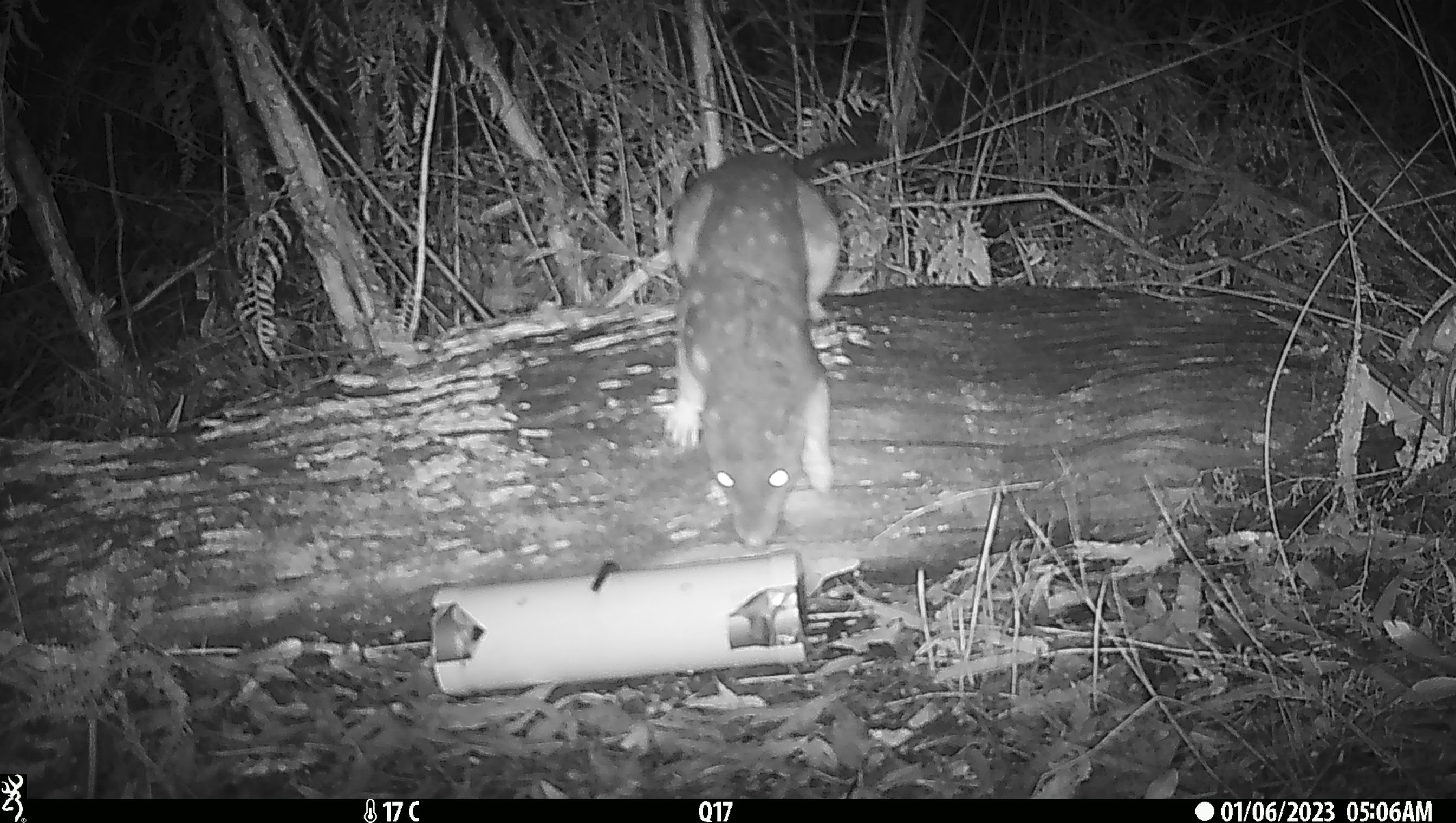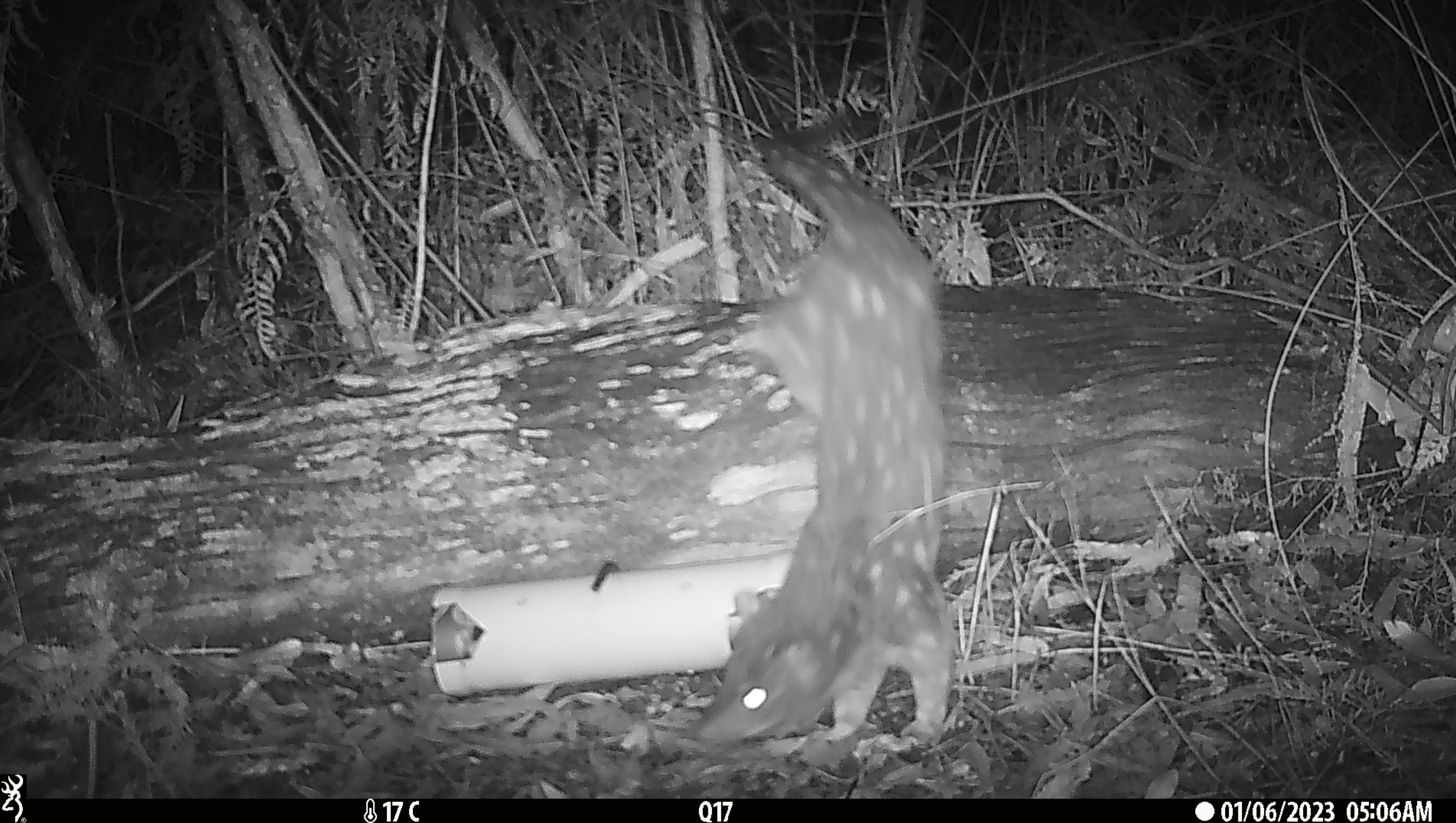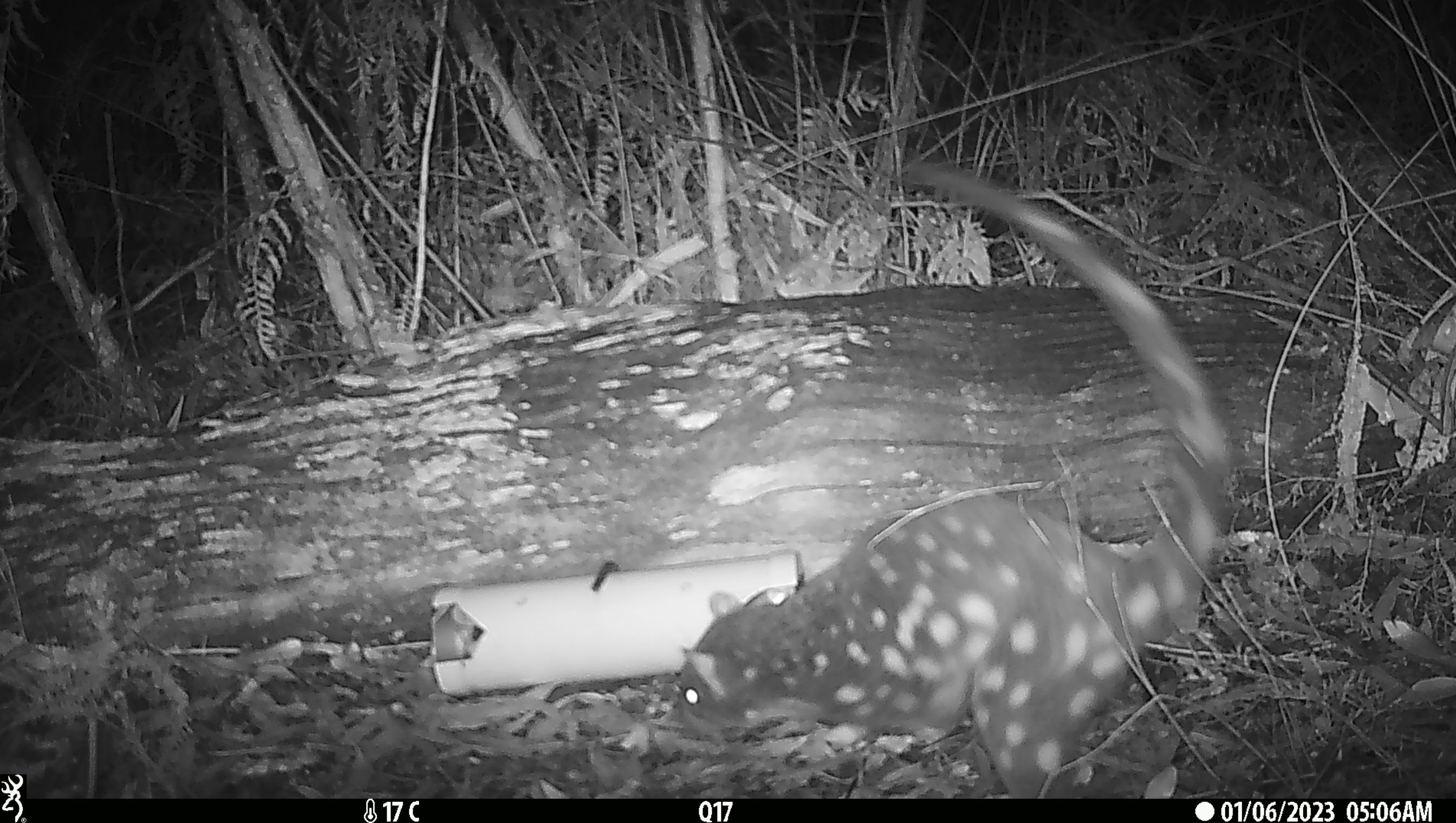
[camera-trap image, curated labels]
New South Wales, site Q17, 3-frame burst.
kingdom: Animalia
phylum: Chordata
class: Mammalia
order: Dasyuromorphia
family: Dasyuridae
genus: Dasyurus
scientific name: Dasyurus maculatus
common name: spotted-tailed quoll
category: quoll